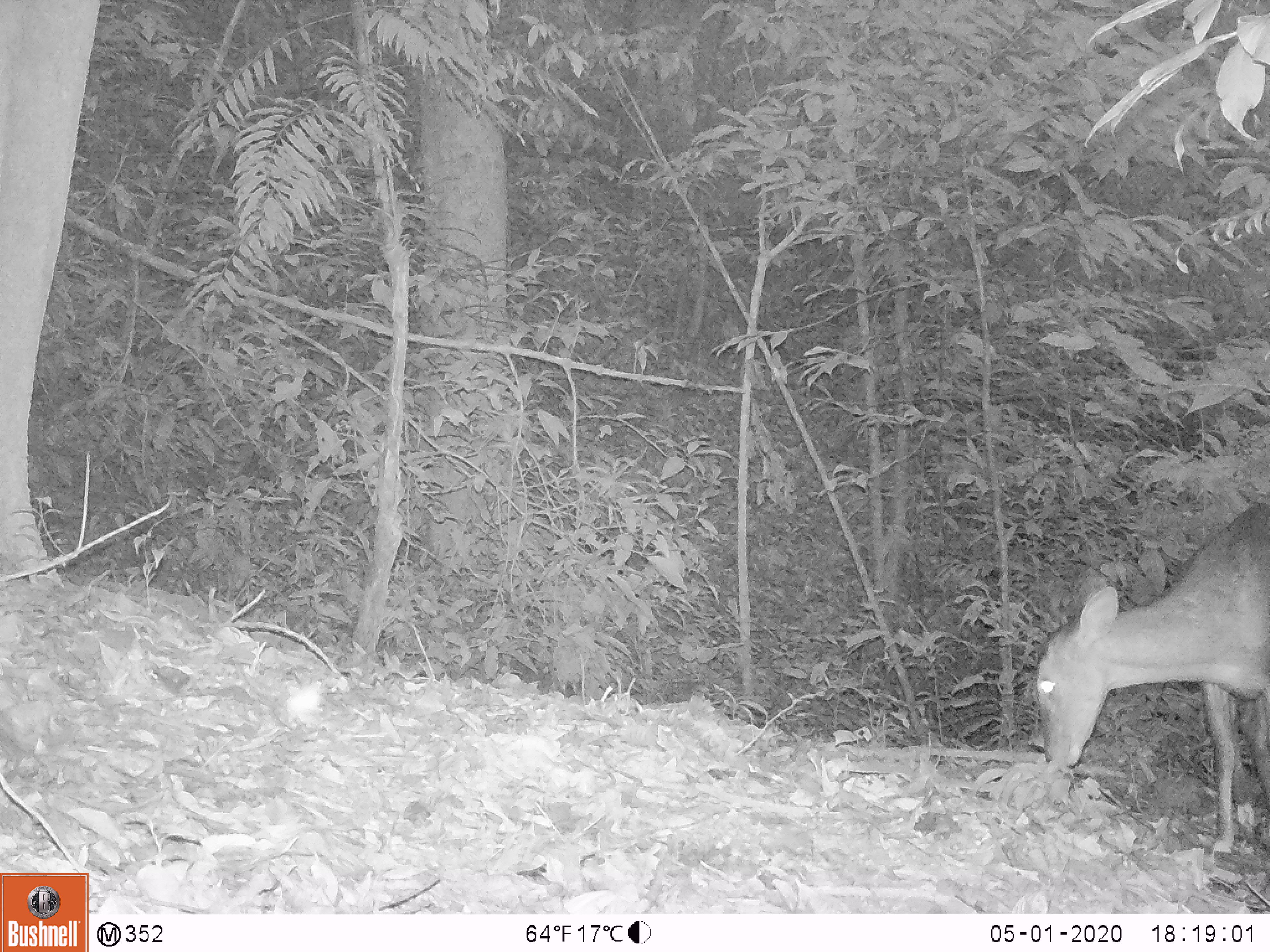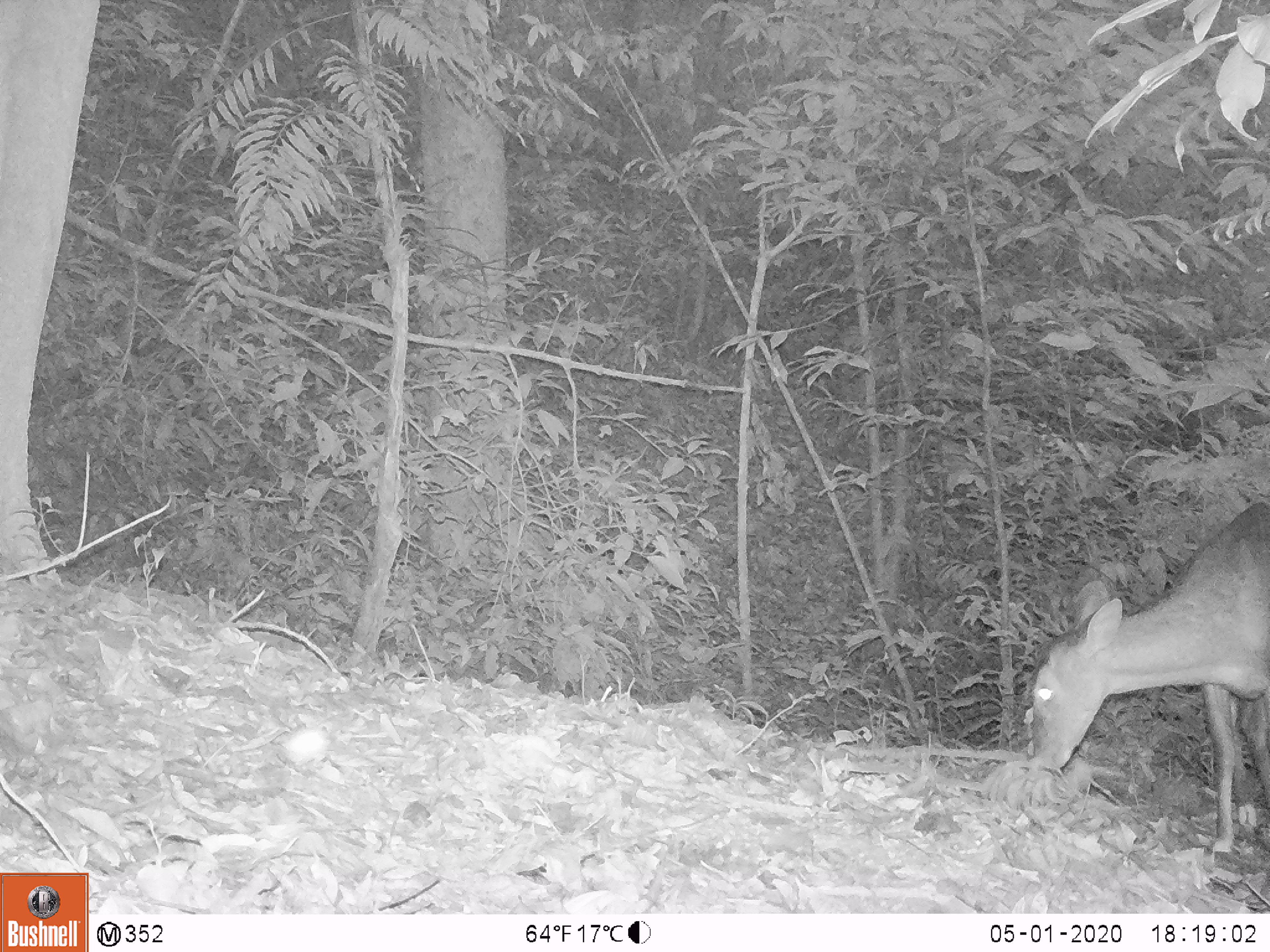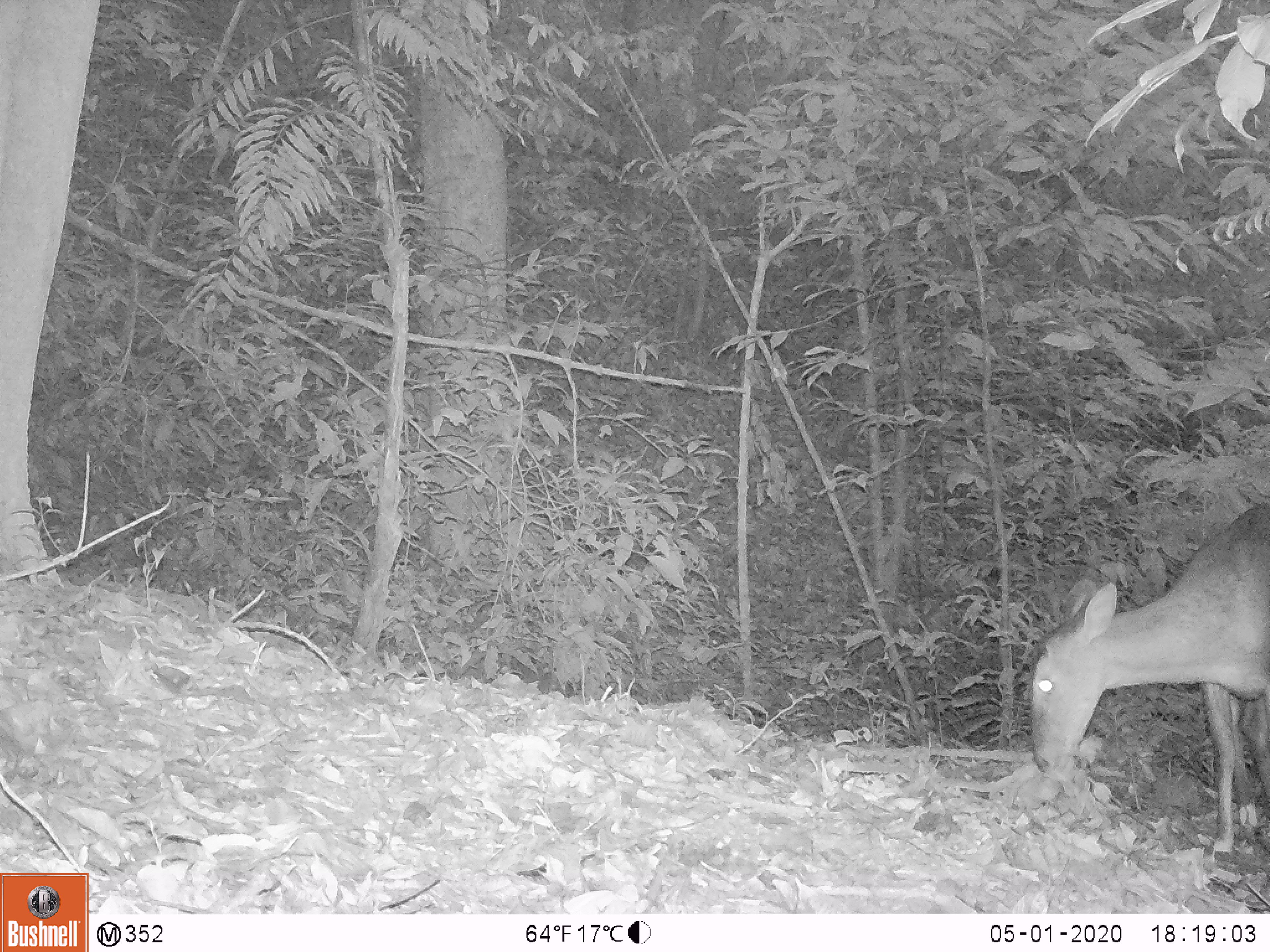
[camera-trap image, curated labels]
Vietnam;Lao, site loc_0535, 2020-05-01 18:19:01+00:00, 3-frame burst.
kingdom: Animalia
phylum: Chordata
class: Mammalia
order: Artiodactyla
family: Cervidae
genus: Muntiacus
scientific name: Muntiacus vuquangensis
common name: large-antlered muntjac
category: large antlered muntjac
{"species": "large antlered muntjac (large-antlered muntjac) (Muntiacus vuquangensis)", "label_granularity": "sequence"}